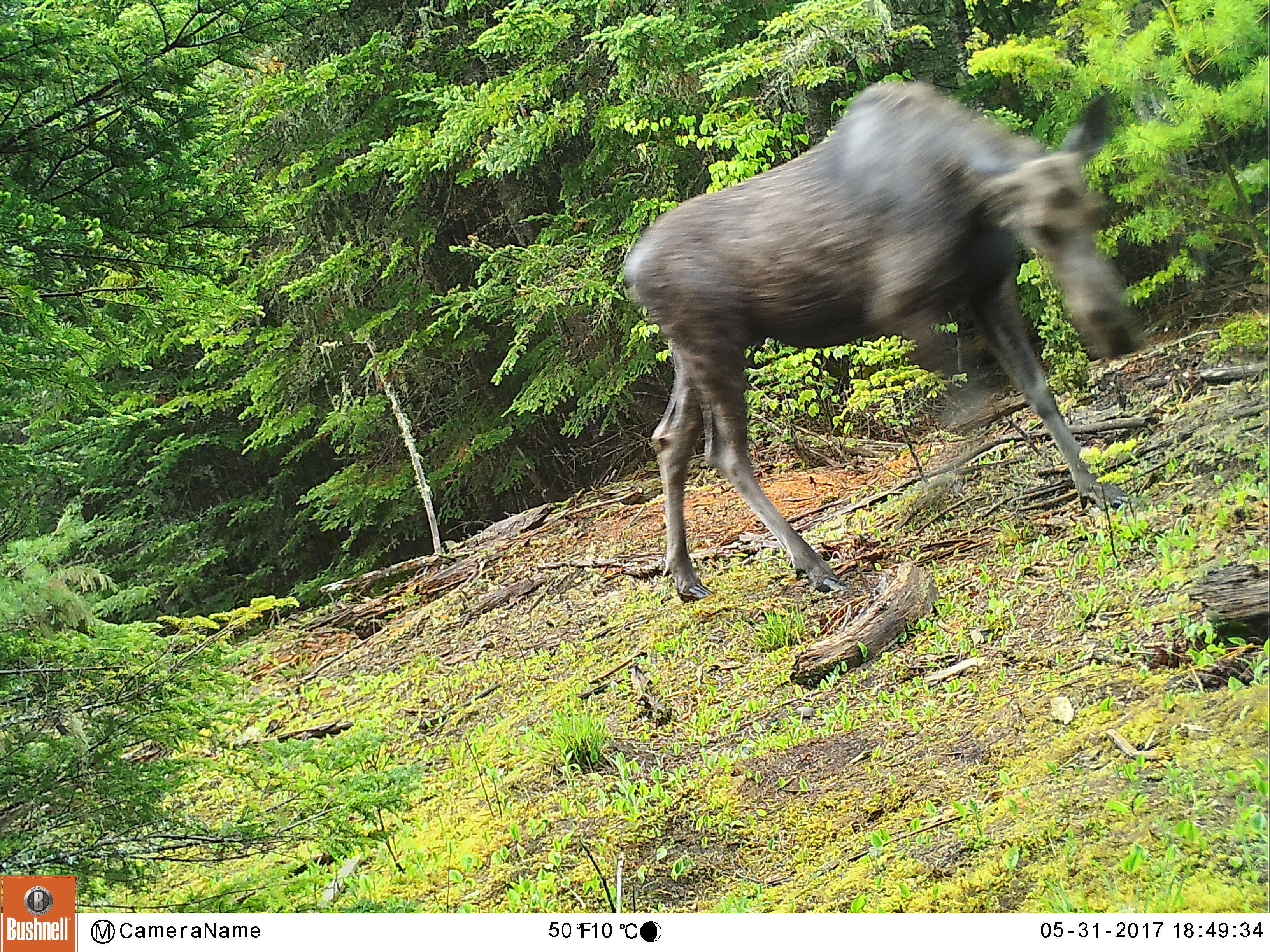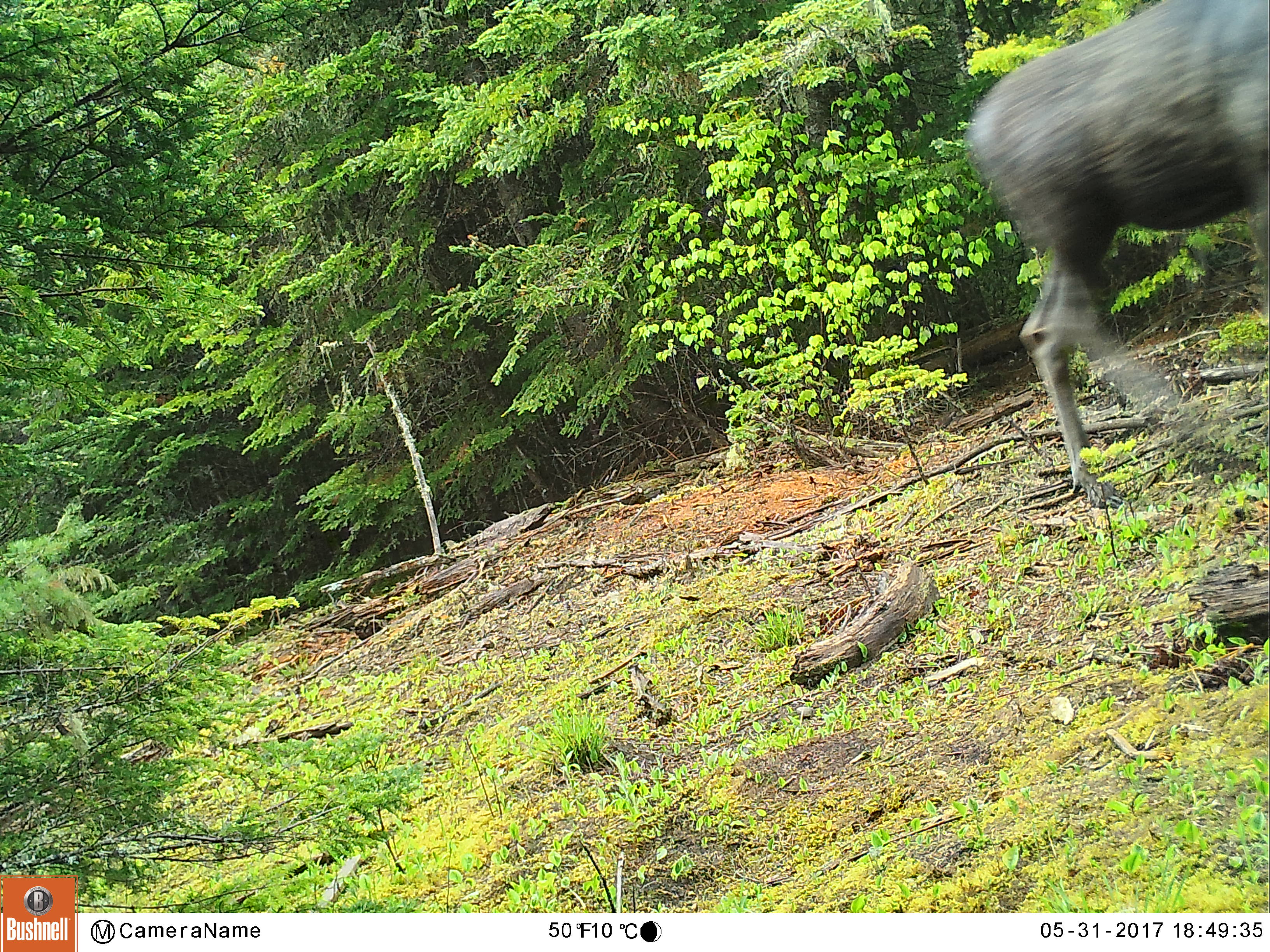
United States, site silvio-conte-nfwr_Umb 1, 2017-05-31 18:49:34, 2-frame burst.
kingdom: Animalia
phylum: Chordata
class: Mammalia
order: Artiodactyla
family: Cervidae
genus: Alces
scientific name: Alces alces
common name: moose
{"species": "moose (Alces alces)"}